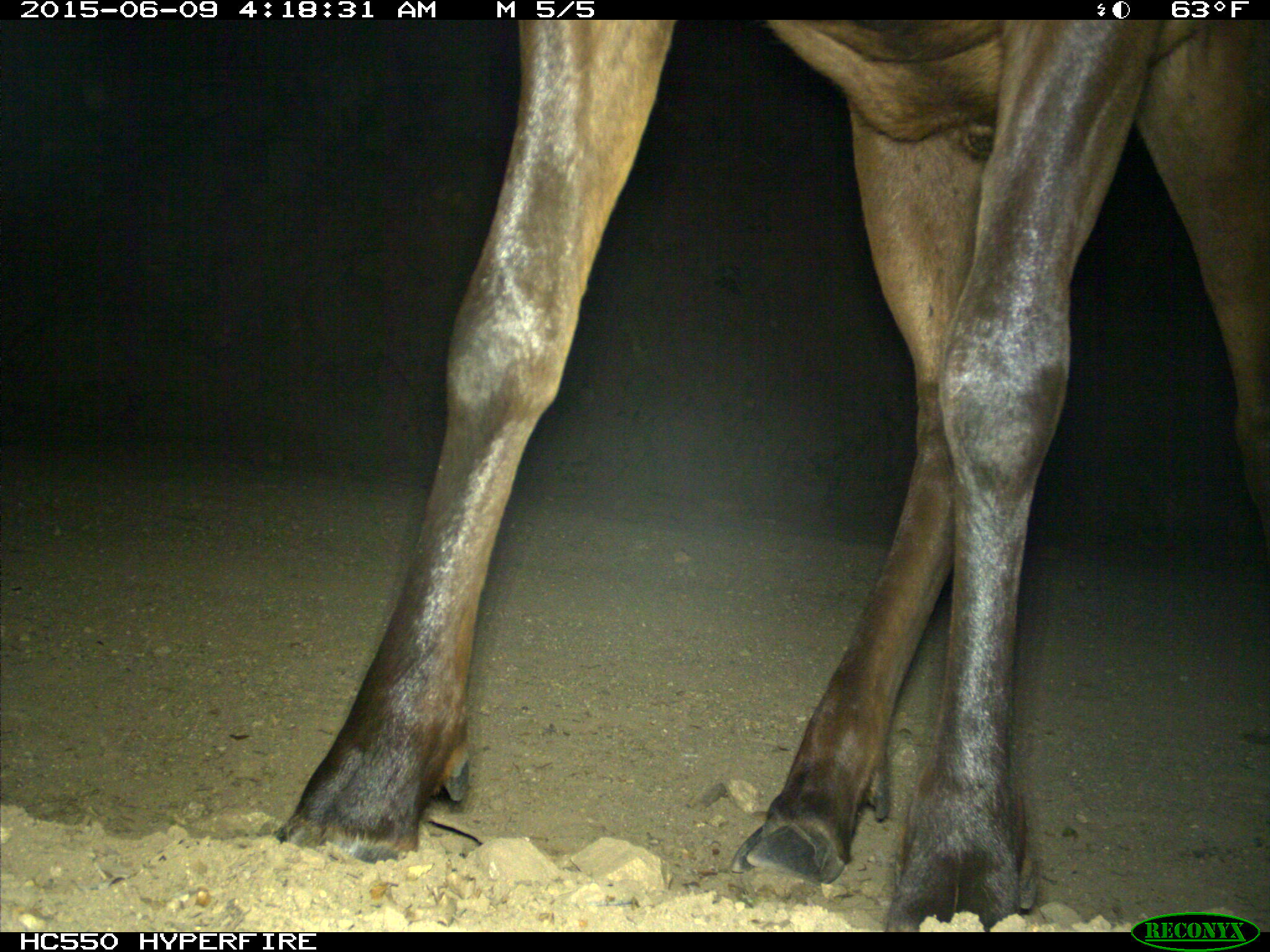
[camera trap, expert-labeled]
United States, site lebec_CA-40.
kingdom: Animalia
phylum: Chordata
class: Mammalia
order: Artiodactyla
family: Cervidae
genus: Cervus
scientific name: Cervus canadensis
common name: elk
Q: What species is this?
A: Cervus canadensis (elk).